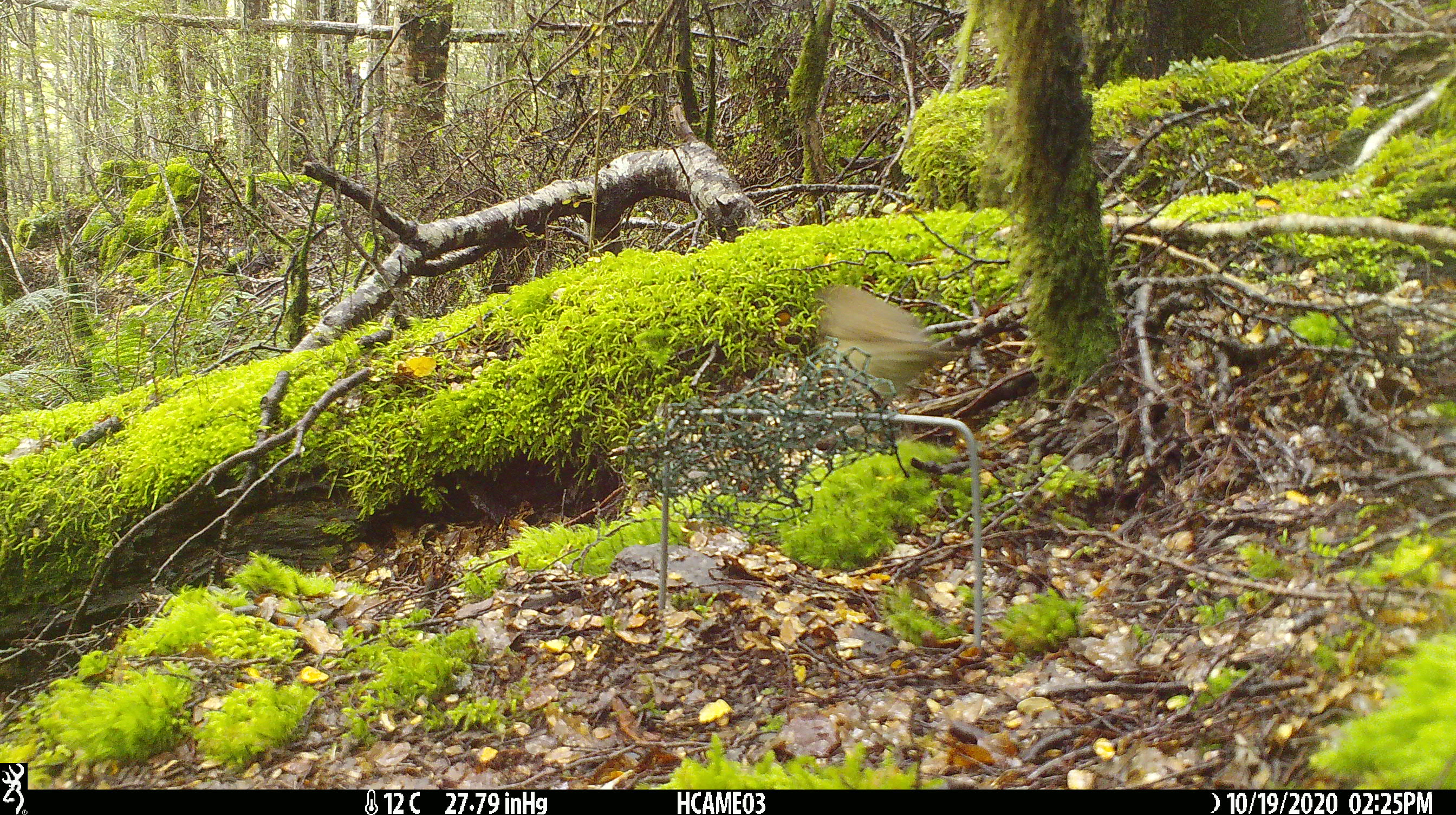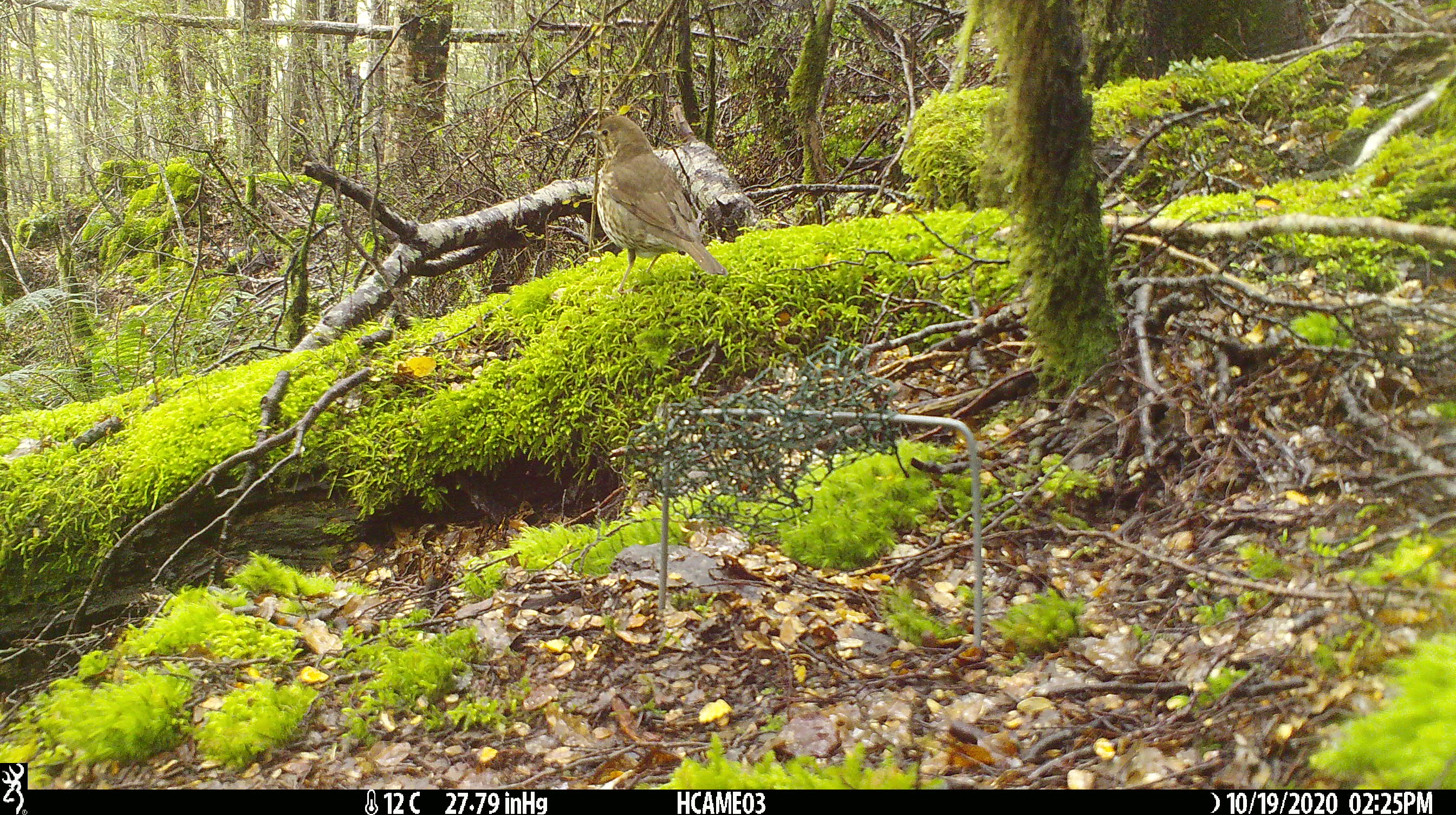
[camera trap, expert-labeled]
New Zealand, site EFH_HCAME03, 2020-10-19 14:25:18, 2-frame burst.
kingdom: Animalia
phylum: Chordata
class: Aves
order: Passeriformes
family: Turdidae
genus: Turdus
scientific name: Turdus philomelos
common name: song thrush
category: thrush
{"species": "thrush (song thrush) (Turdus philomelos)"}